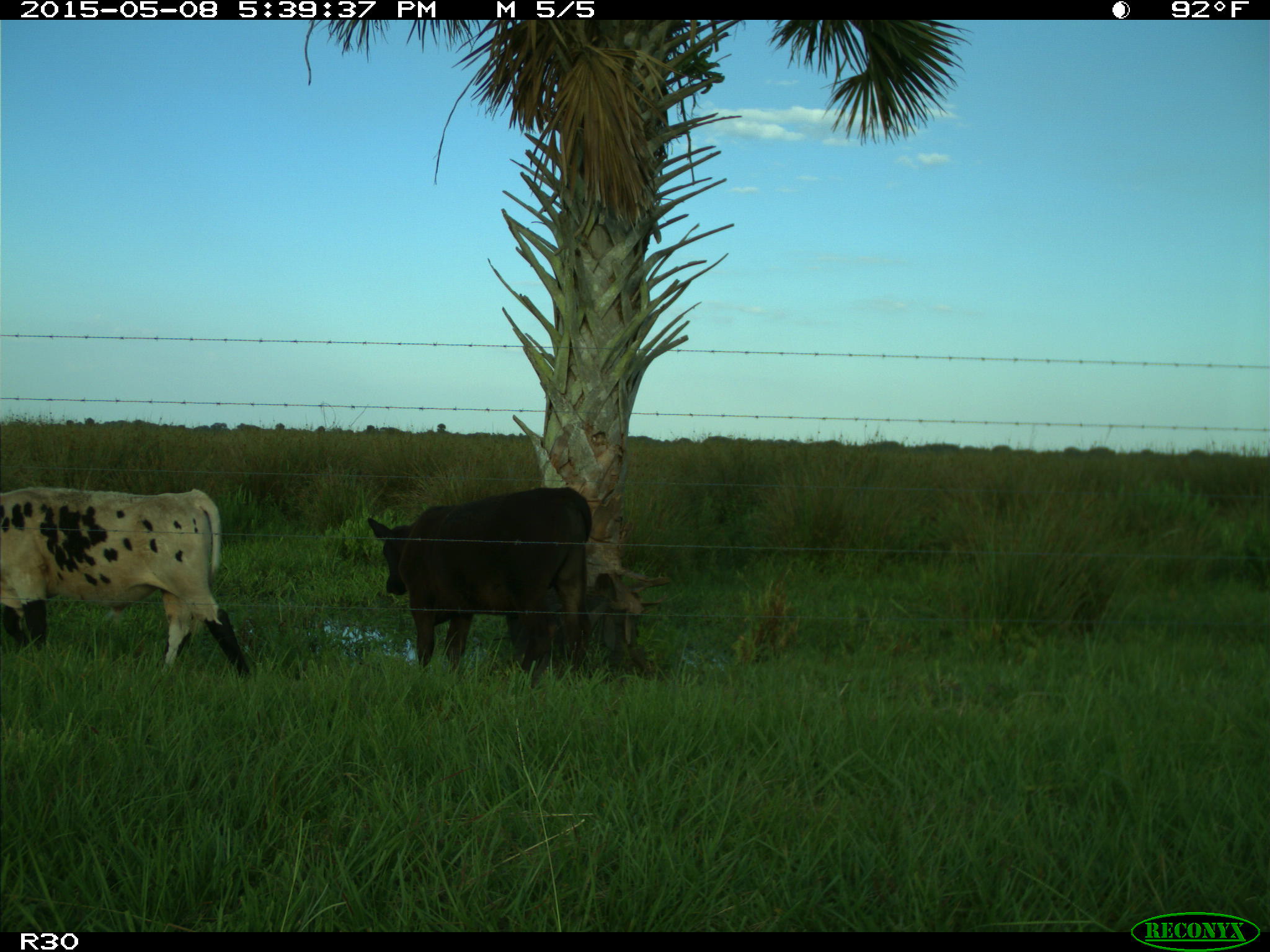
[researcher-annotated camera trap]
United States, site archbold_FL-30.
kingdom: Animalia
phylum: Chordata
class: Mammalia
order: Artiodactyla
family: Bovidae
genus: Bos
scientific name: Bos taurus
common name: domestic cow